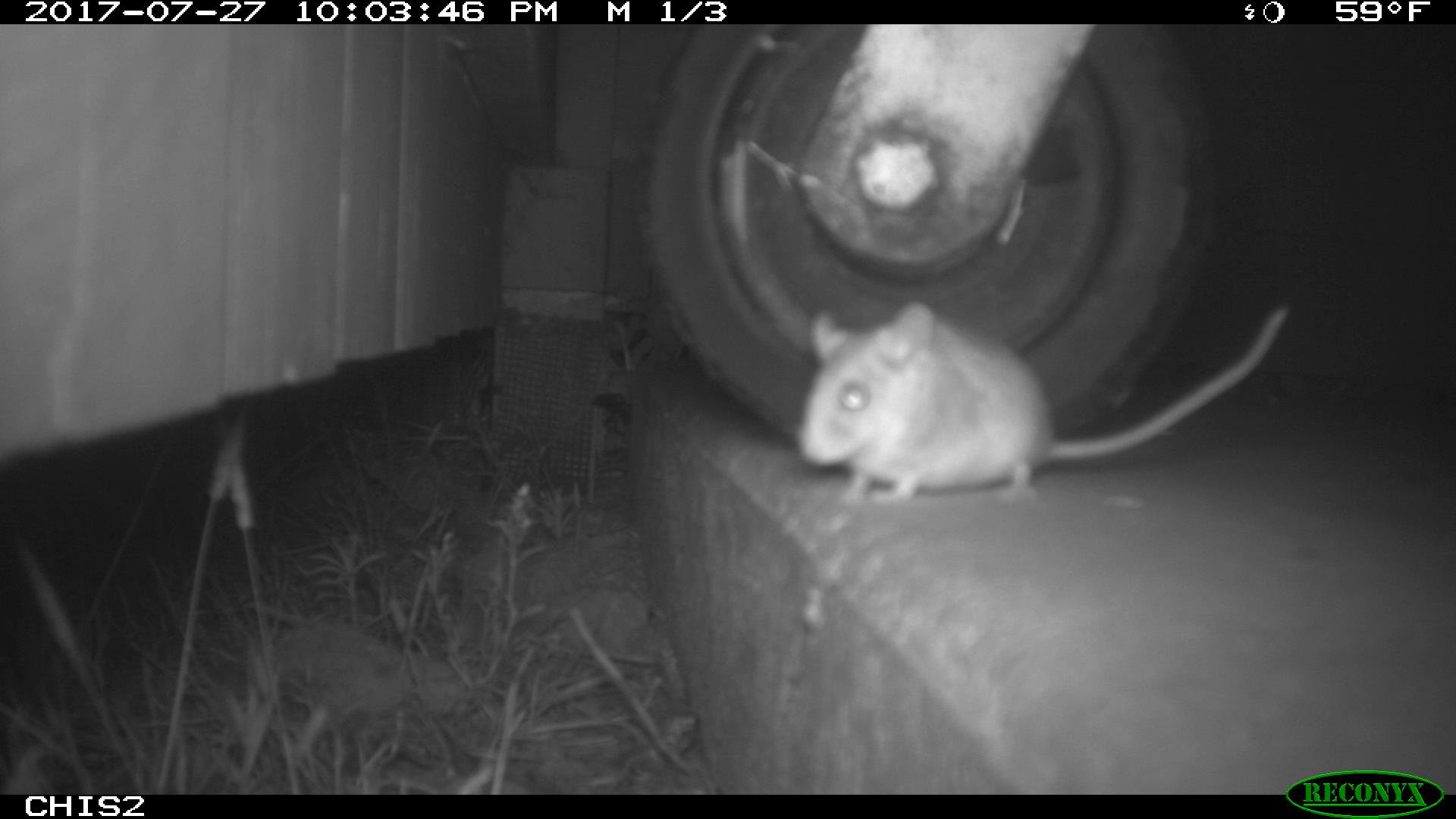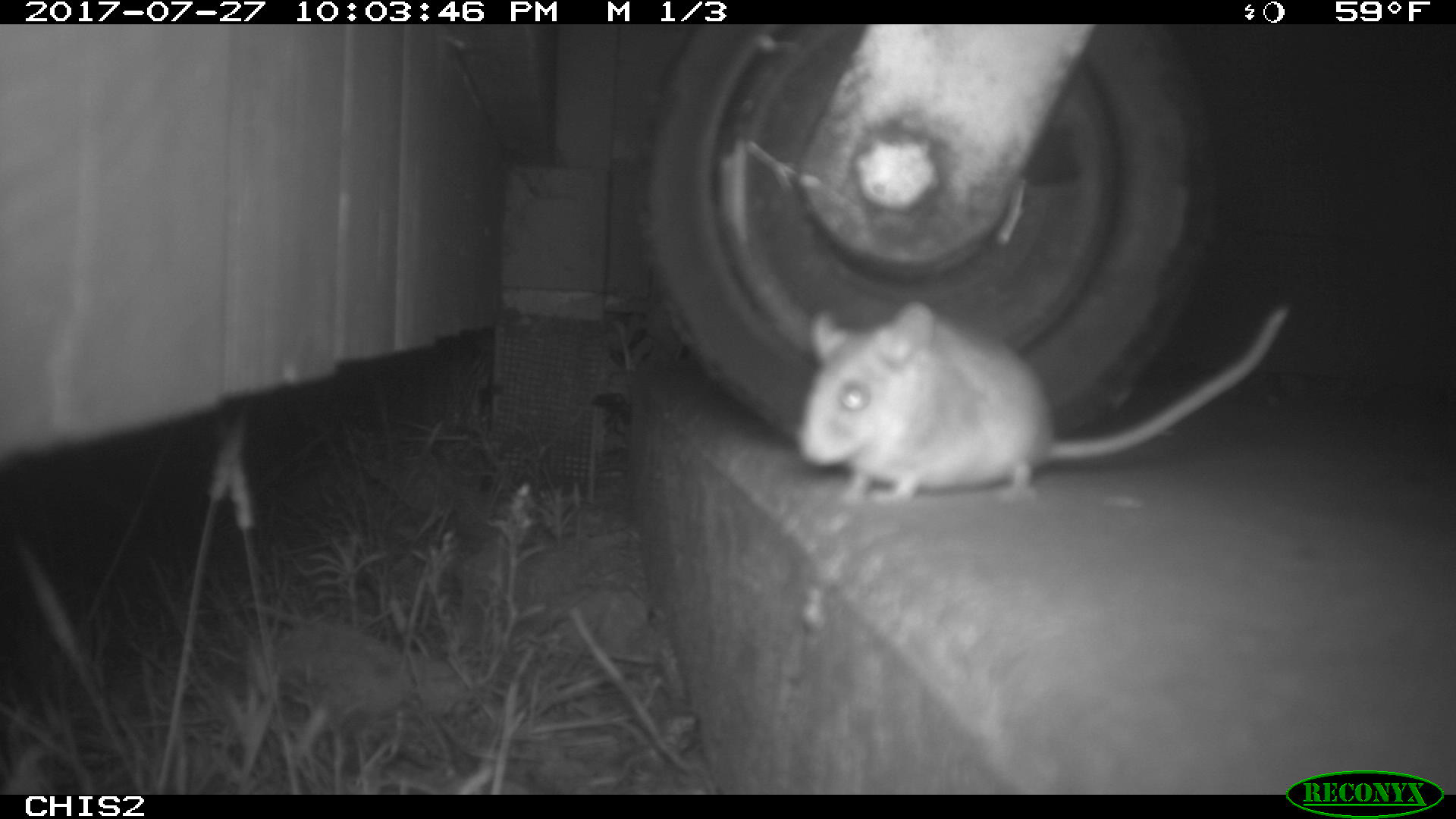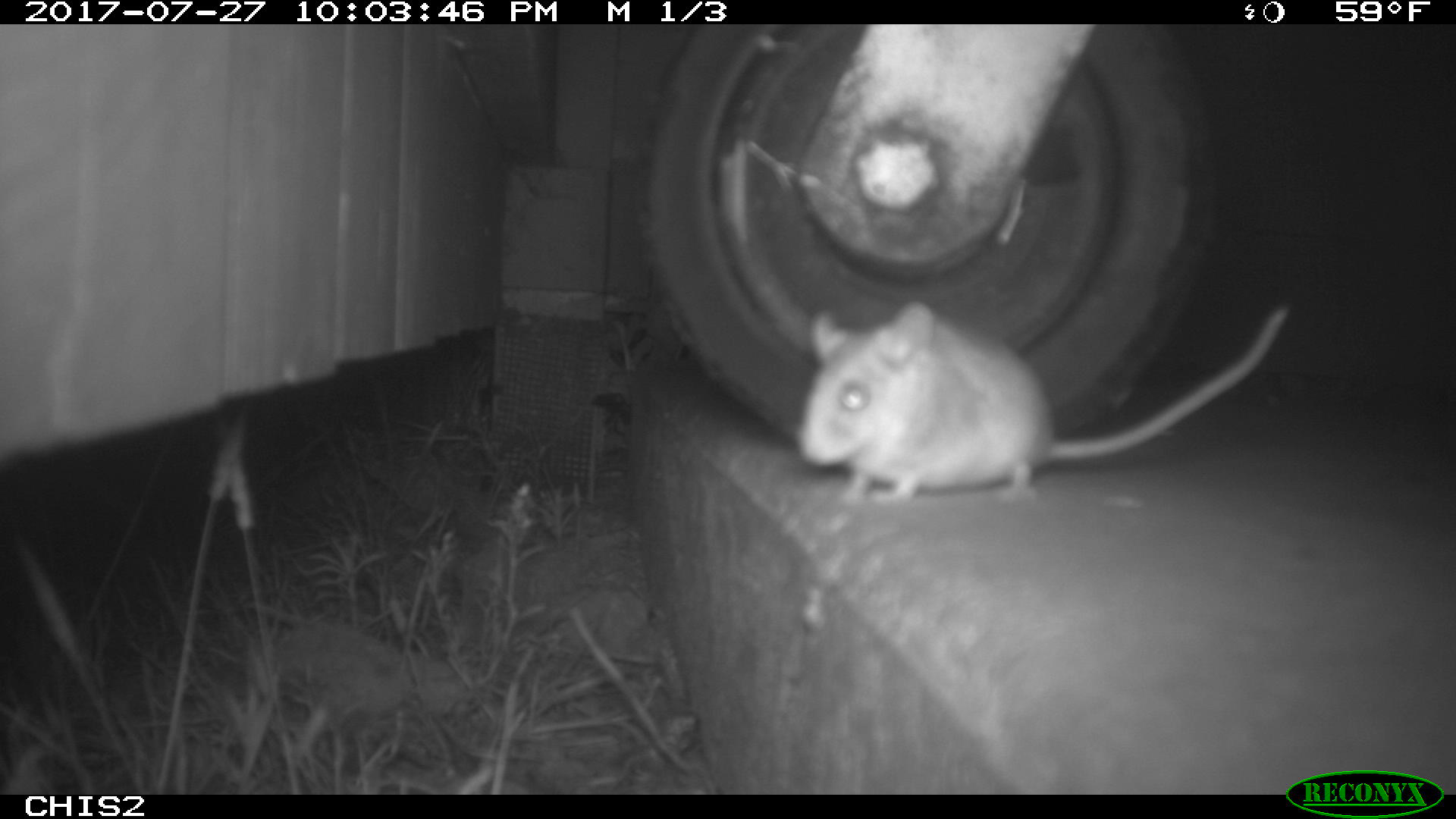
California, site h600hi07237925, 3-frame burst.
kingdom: Animalia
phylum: Chordata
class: Mammalia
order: Rodentia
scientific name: Rodentia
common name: rodent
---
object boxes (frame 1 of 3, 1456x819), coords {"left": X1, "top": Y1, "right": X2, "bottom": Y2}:
rodent: {"left": 797, "top": 302, "right": 1291, "bottom": 503}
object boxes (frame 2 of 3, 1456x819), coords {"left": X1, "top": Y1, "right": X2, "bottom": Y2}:
rodent: {"left": 795, "top": 300, "right": 1294, "bottom": 505}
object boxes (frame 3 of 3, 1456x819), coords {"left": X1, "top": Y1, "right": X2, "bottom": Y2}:
rodent: {"left": 795, "top": 305, "right": 1289, "bottom": 505}